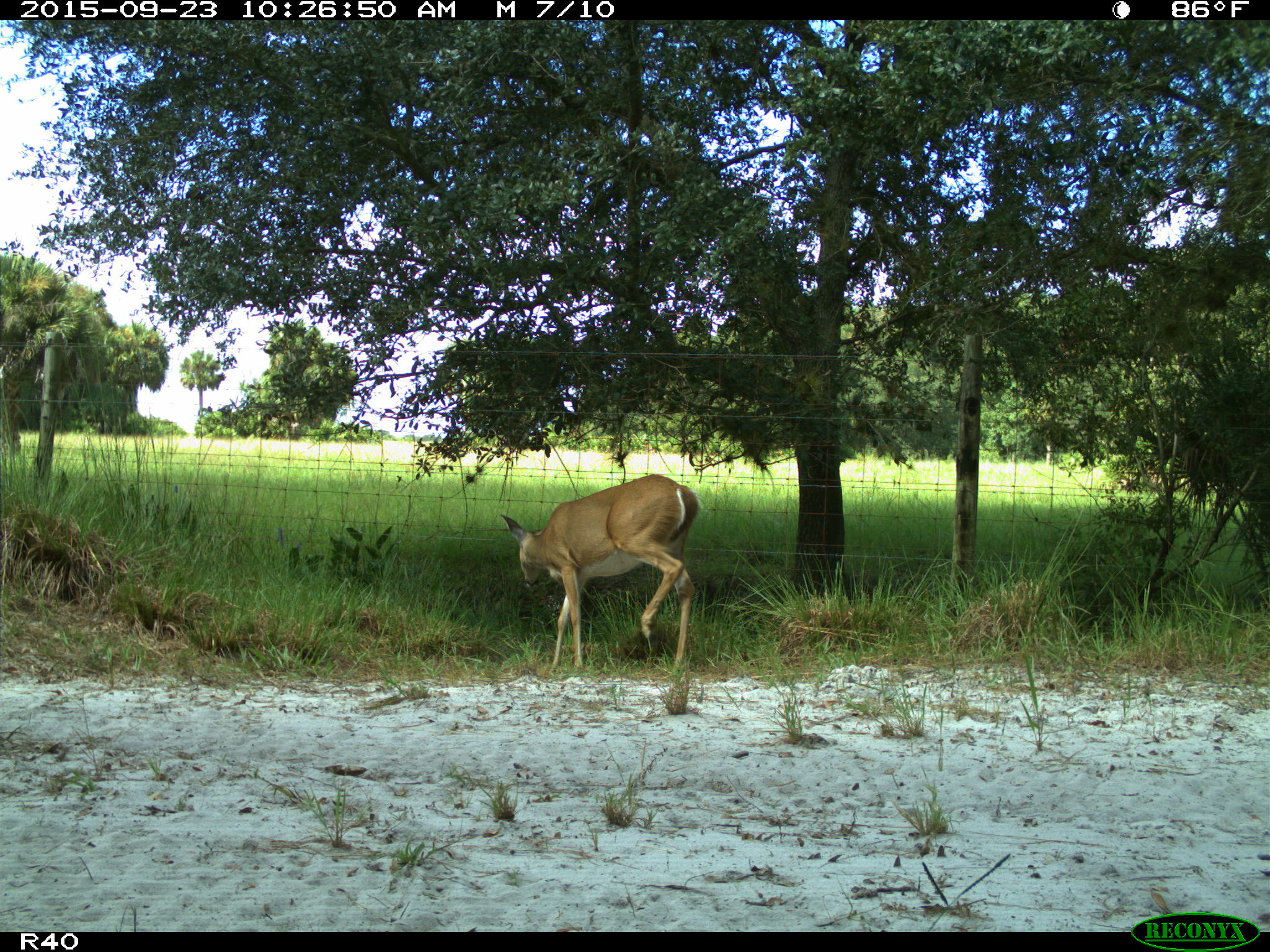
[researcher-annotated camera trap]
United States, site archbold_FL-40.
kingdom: Animalia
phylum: Chordata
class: Mammalia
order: Artiodactyla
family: Cervidae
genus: Odocoileus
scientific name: Odocoileus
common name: deer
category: unidentified deer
Unidentified deer (deer) (Odocoileus).